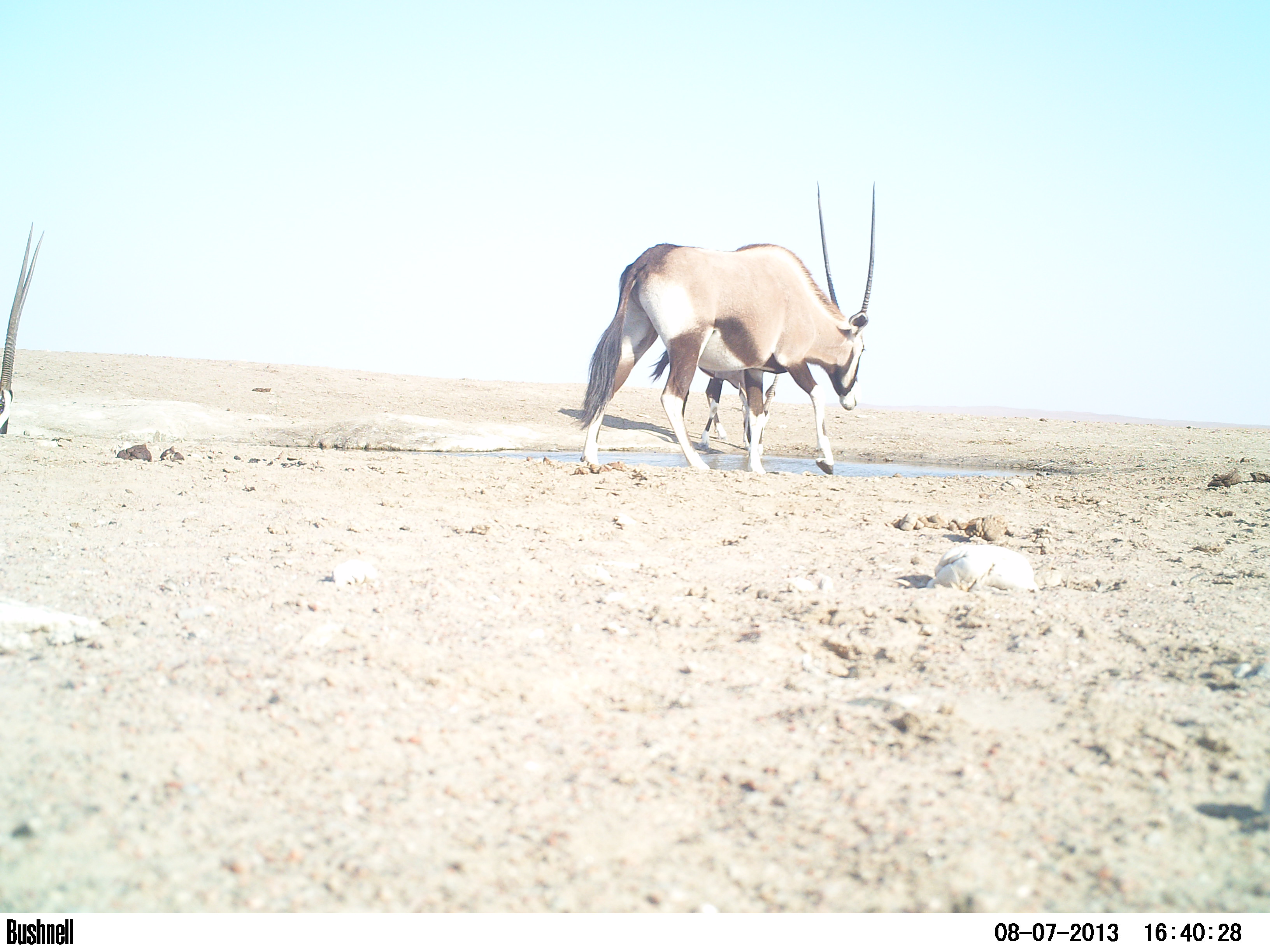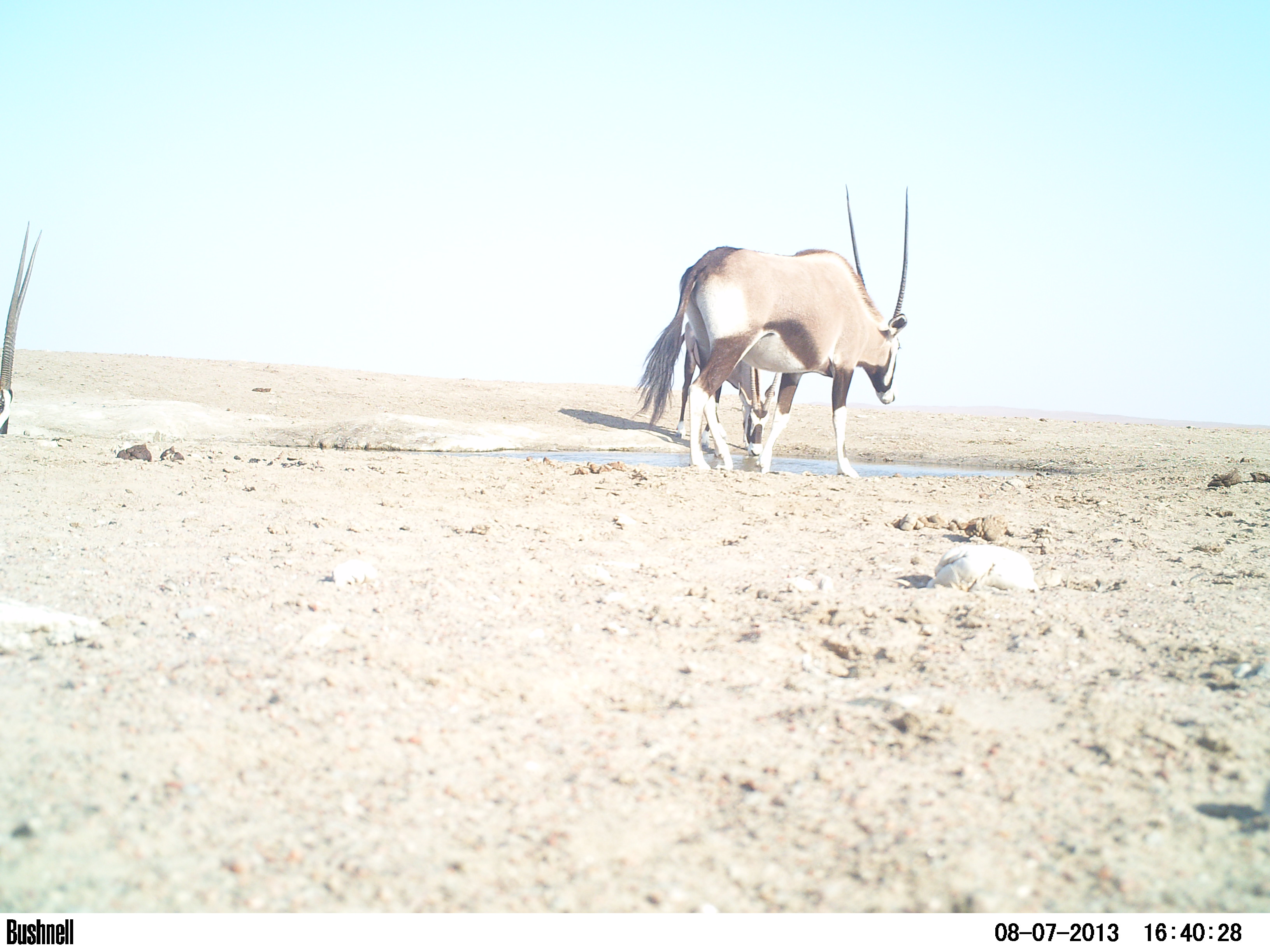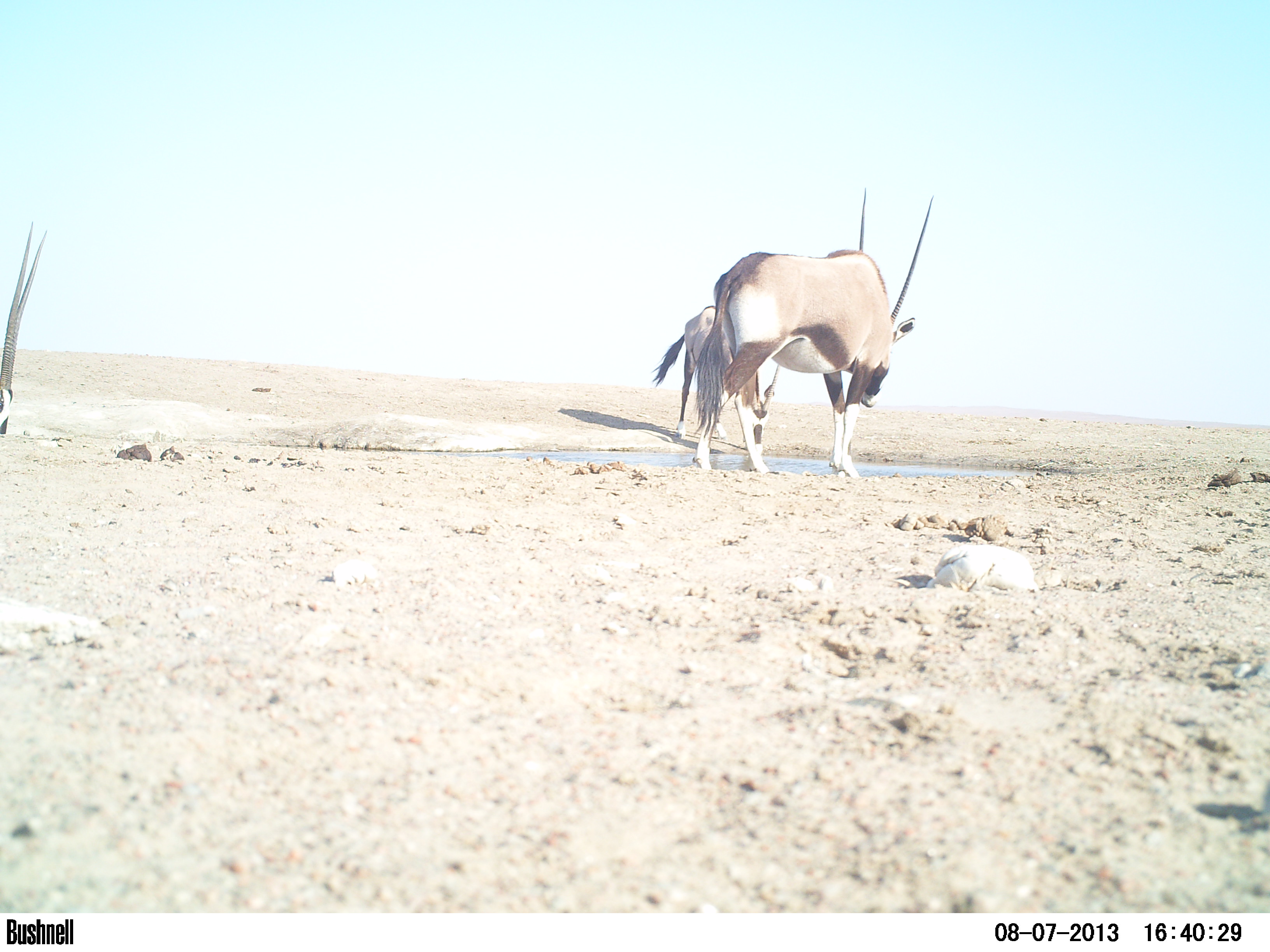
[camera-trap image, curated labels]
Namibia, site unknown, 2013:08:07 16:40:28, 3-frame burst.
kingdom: Animalia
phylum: Chordata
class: Mammalia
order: Artiodactyla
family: Bovidae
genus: Oryx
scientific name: Oryx gazella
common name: gemsbok